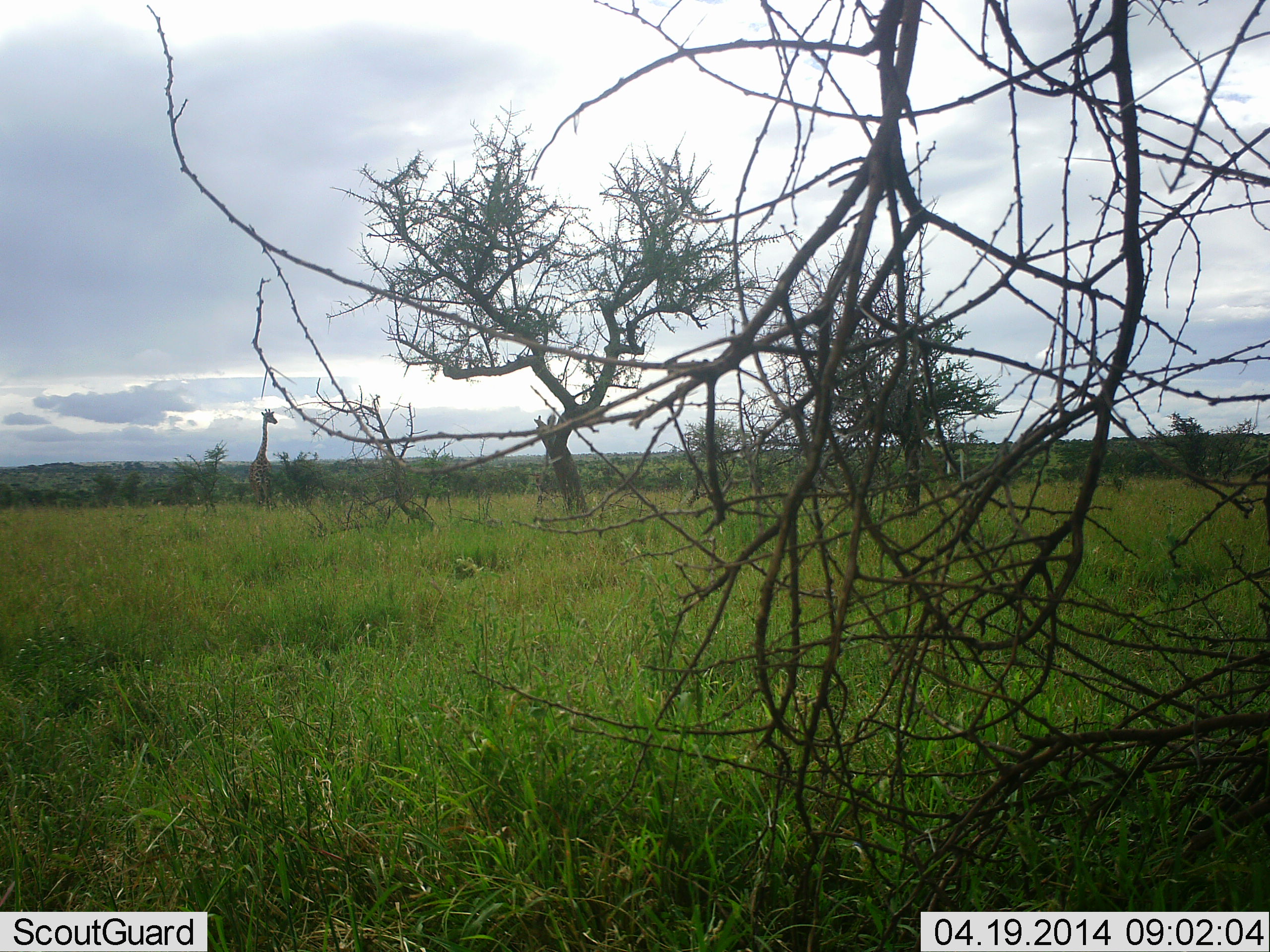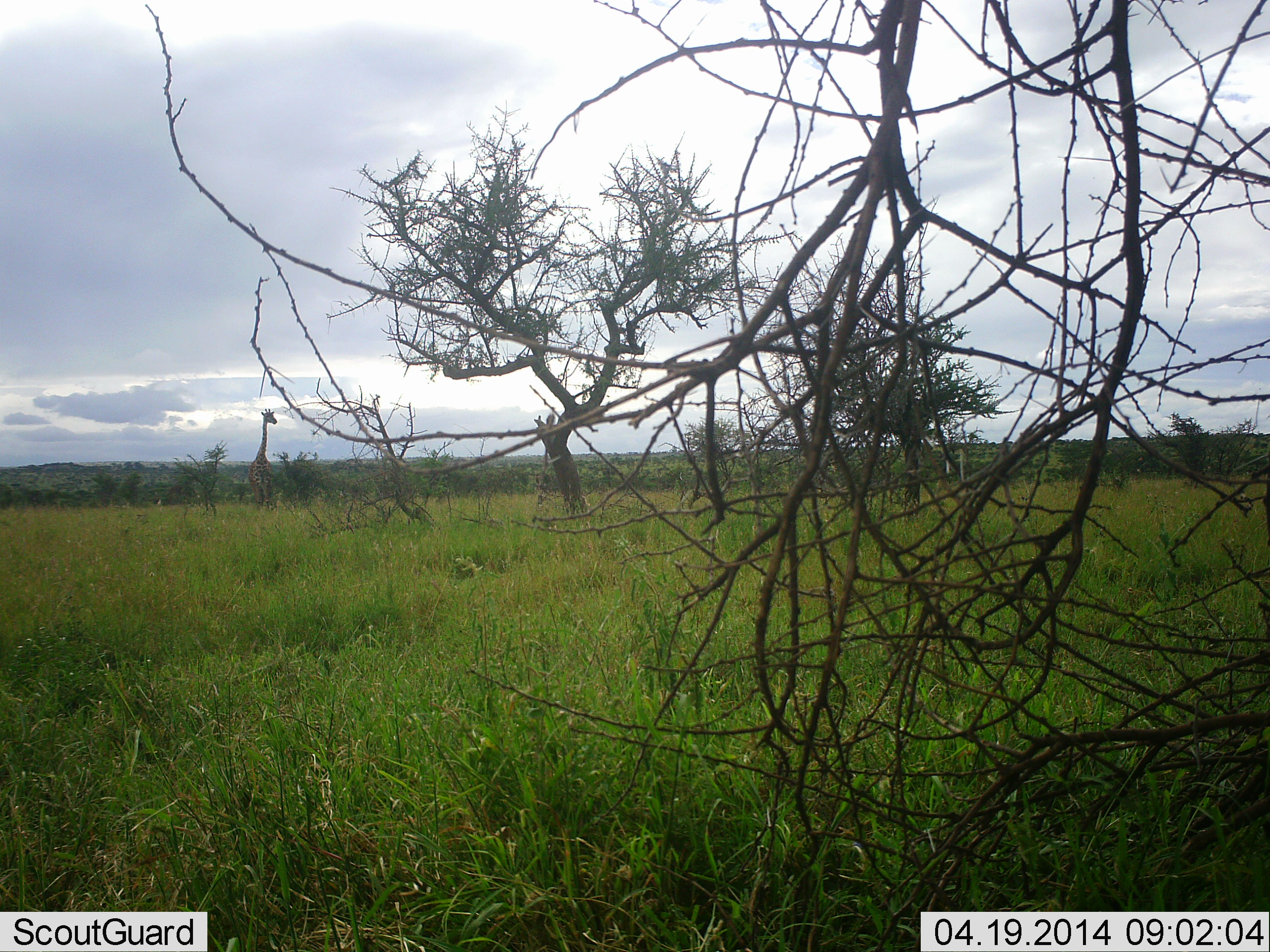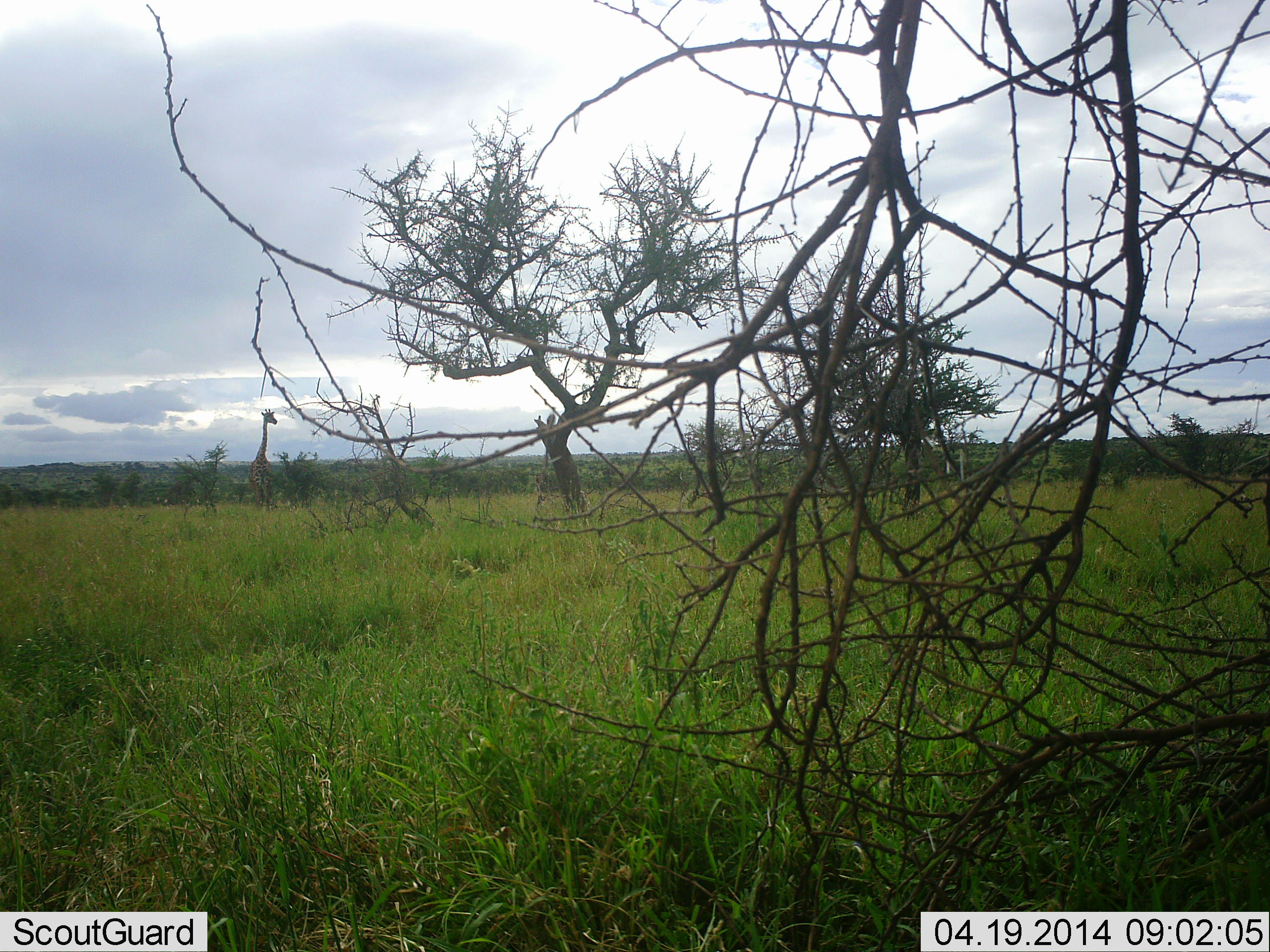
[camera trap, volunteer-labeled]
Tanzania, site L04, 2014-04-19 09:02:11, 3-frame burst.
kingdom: Animalia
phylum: Chordata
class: Mammalia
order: Artiodactyla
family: Giraffidae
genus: Giraffa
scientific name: Giraffa camelopardalis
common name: giraffe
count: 1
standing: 96%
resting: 0%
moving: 2%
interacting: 0%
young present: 0%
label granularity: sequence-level